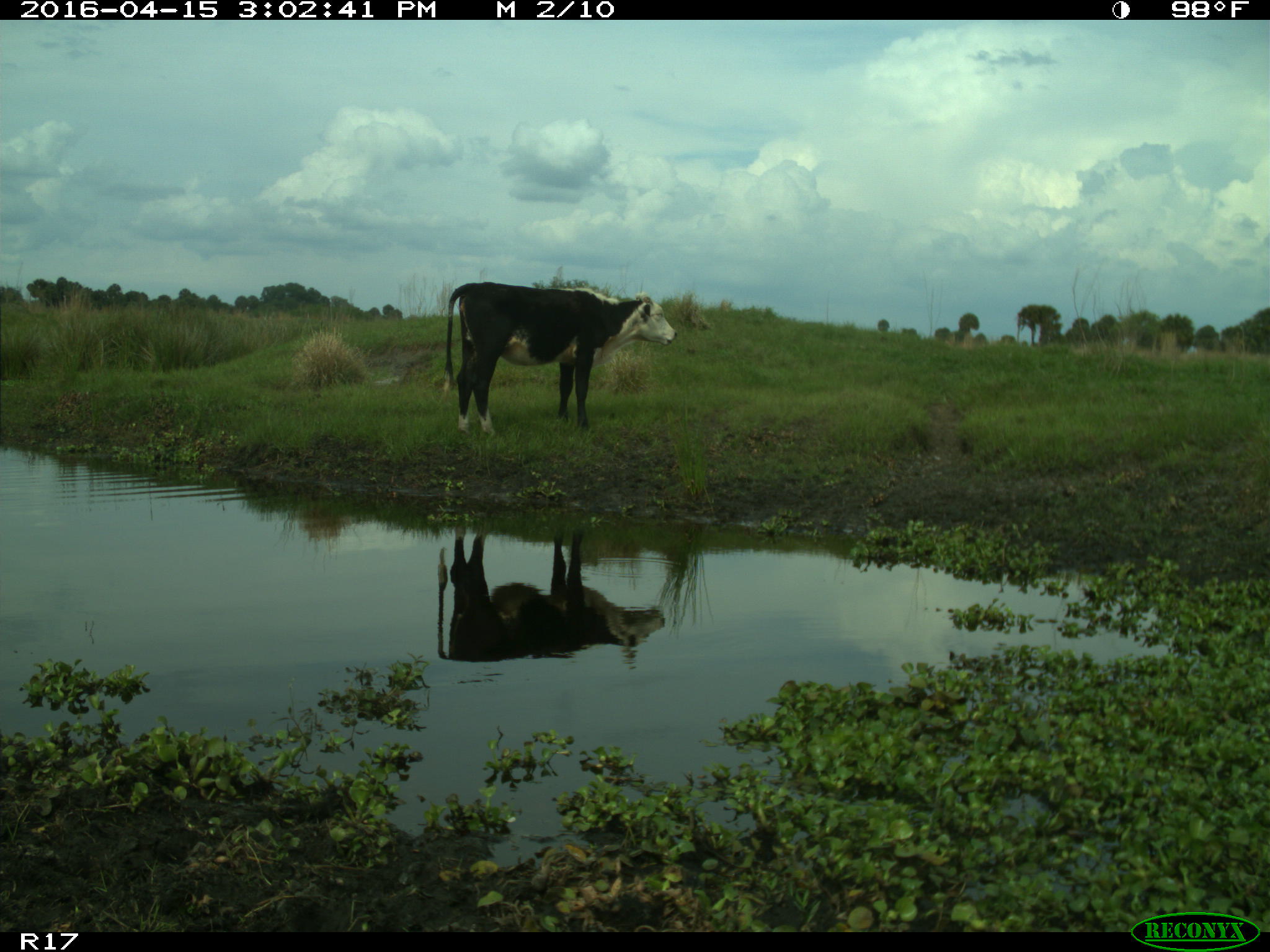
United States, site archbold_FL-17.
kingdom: Animalia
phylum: Chordata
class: Mammalia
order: Artiodactyla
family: Bovidae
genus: Bos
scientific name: Bos taurus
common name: domestic cow